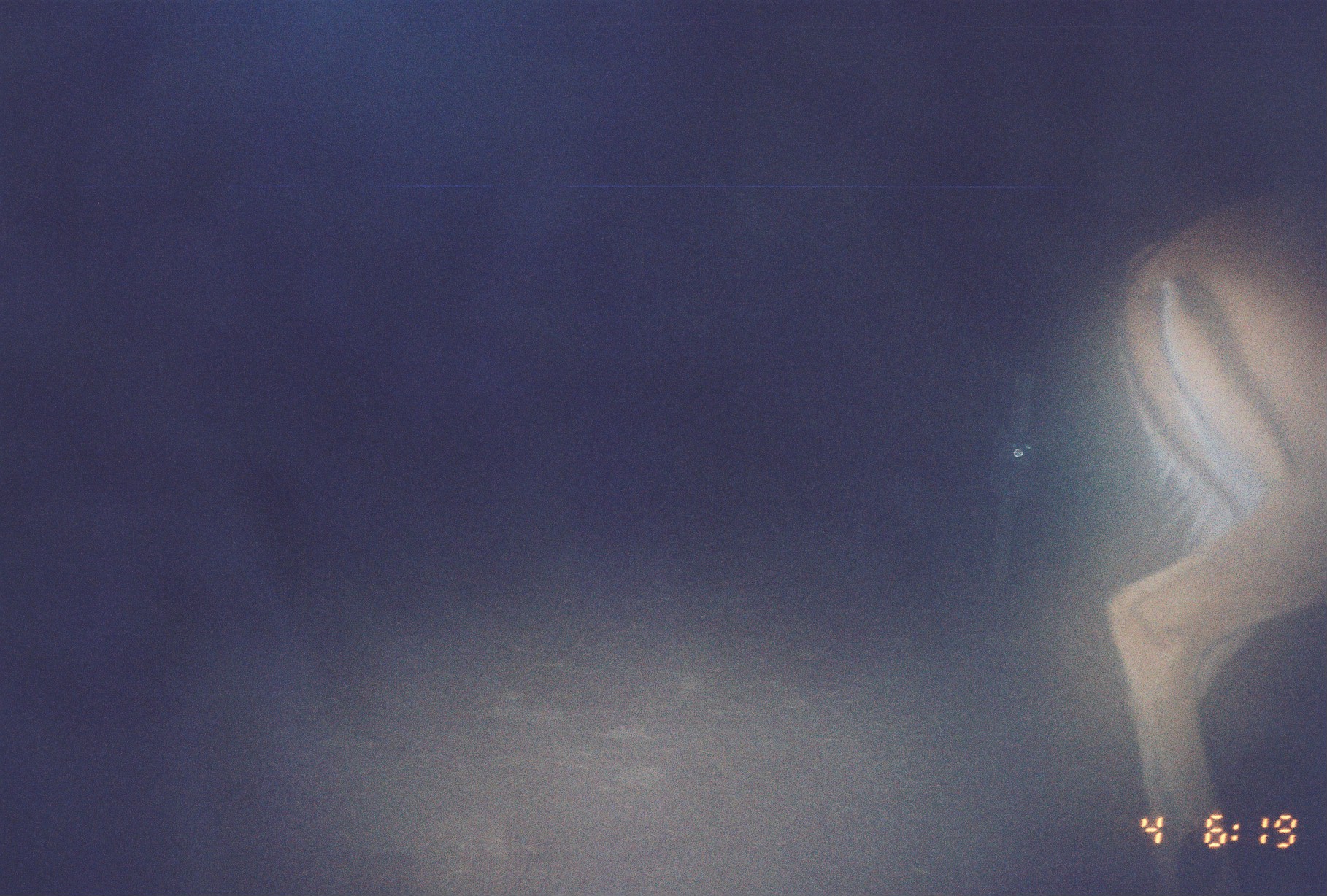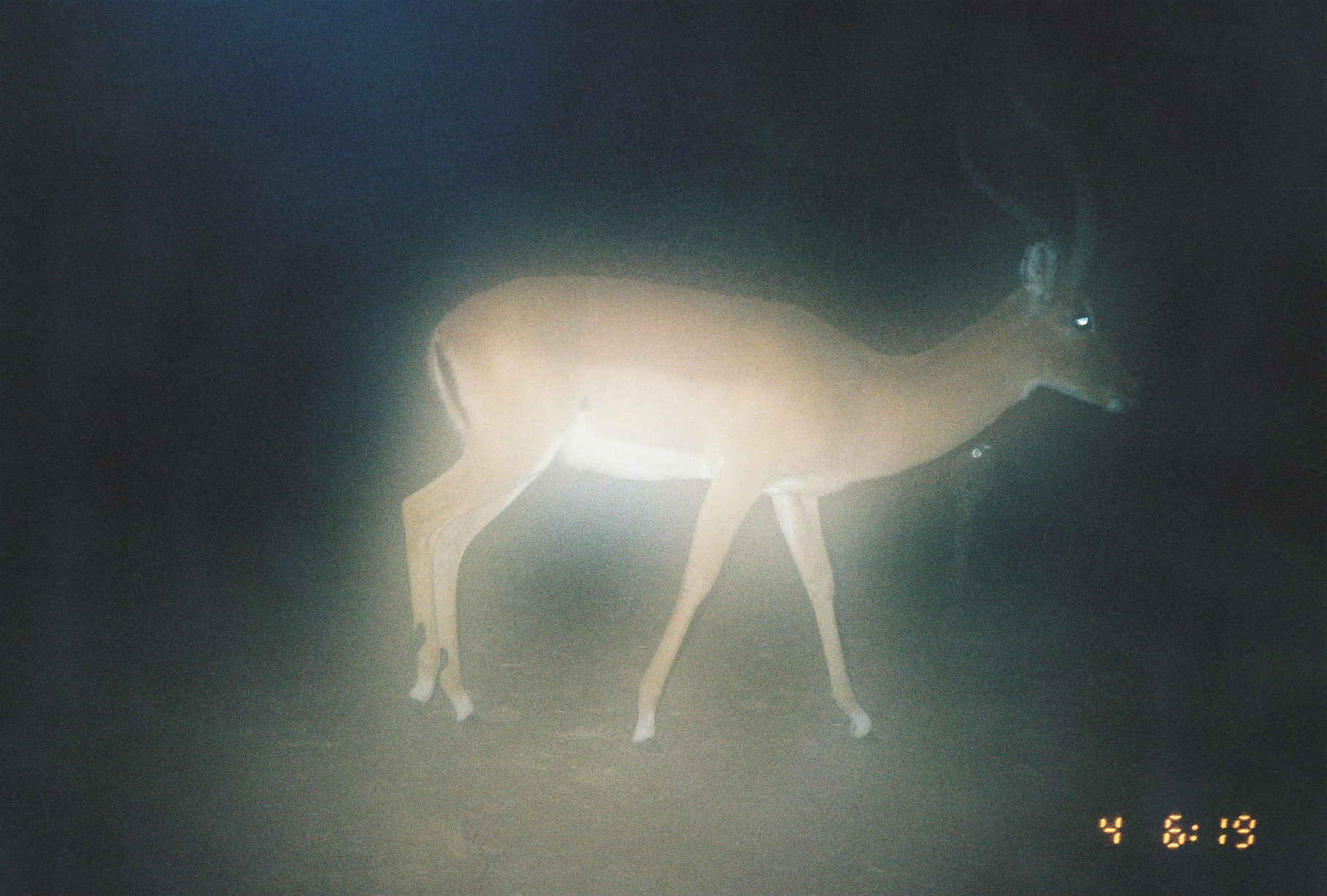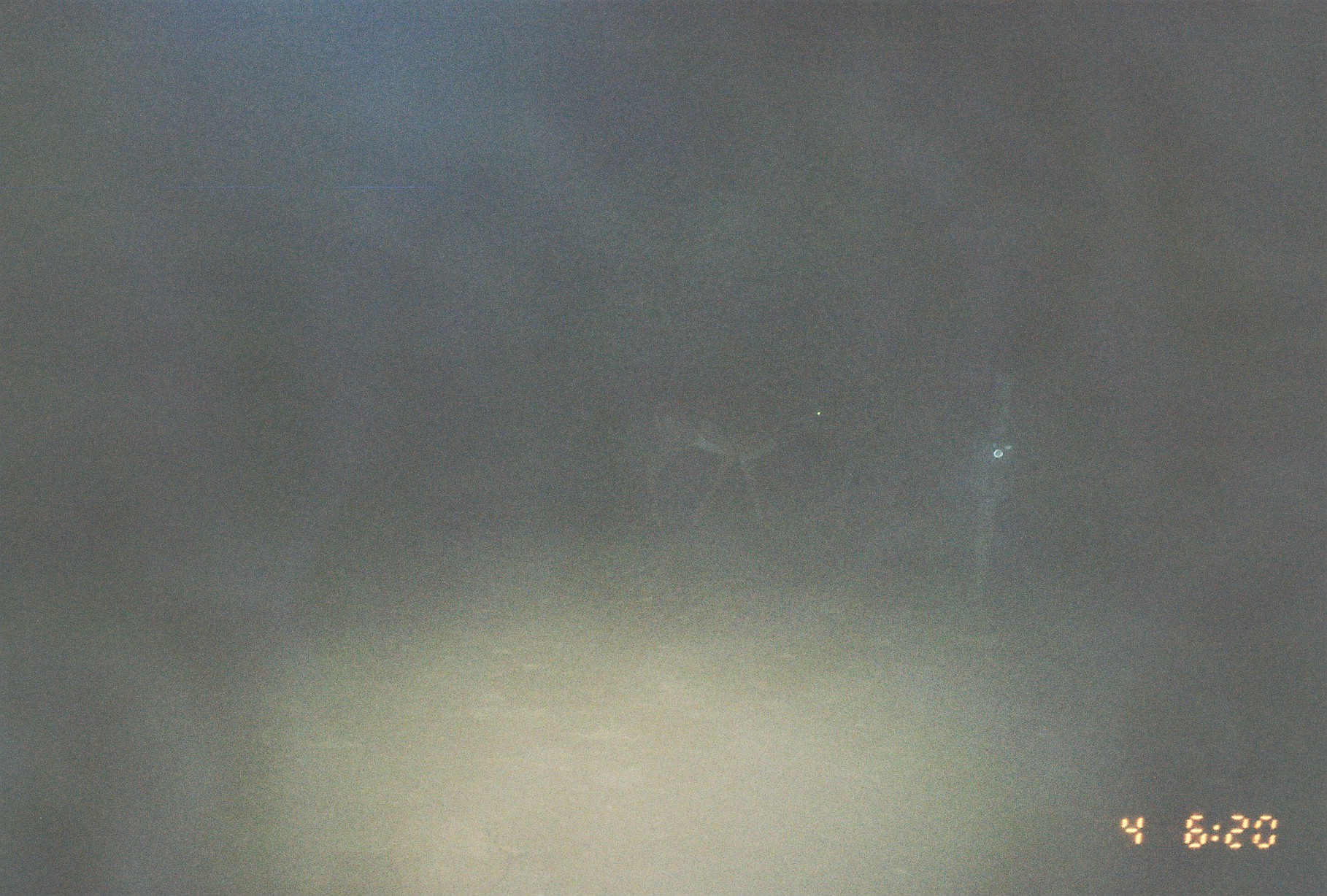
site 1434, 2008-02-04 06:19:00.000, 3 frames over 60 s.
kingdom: Animalia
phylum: Chordata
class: Mammalia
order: Artiodactyla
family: Bovidae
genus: Aepyceros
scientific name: Aepyceros melampus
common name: impala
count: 1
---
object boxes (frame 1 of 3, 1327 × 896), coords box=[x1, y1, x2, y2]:
aepyceros melampus: box=[1108, 196, 1326, 894]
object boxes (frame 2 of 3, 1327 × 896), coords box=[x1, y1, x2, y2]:
aepyceros melampus: box=[397, 28, 1146, 753]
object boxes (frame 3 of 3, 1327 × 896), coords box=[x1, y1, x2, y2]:
aepyceros melampus: box=[643, 383, 836, 526]